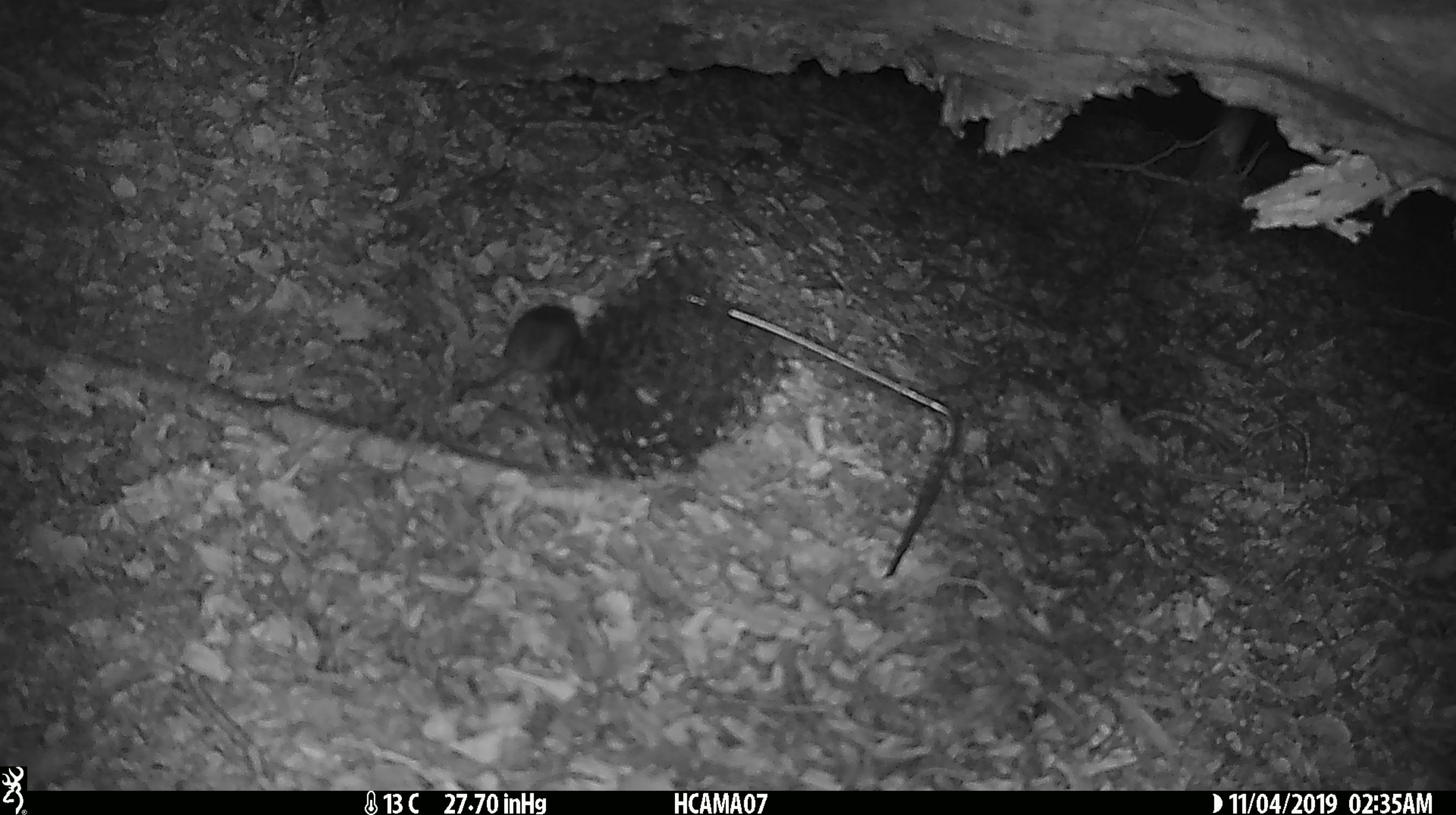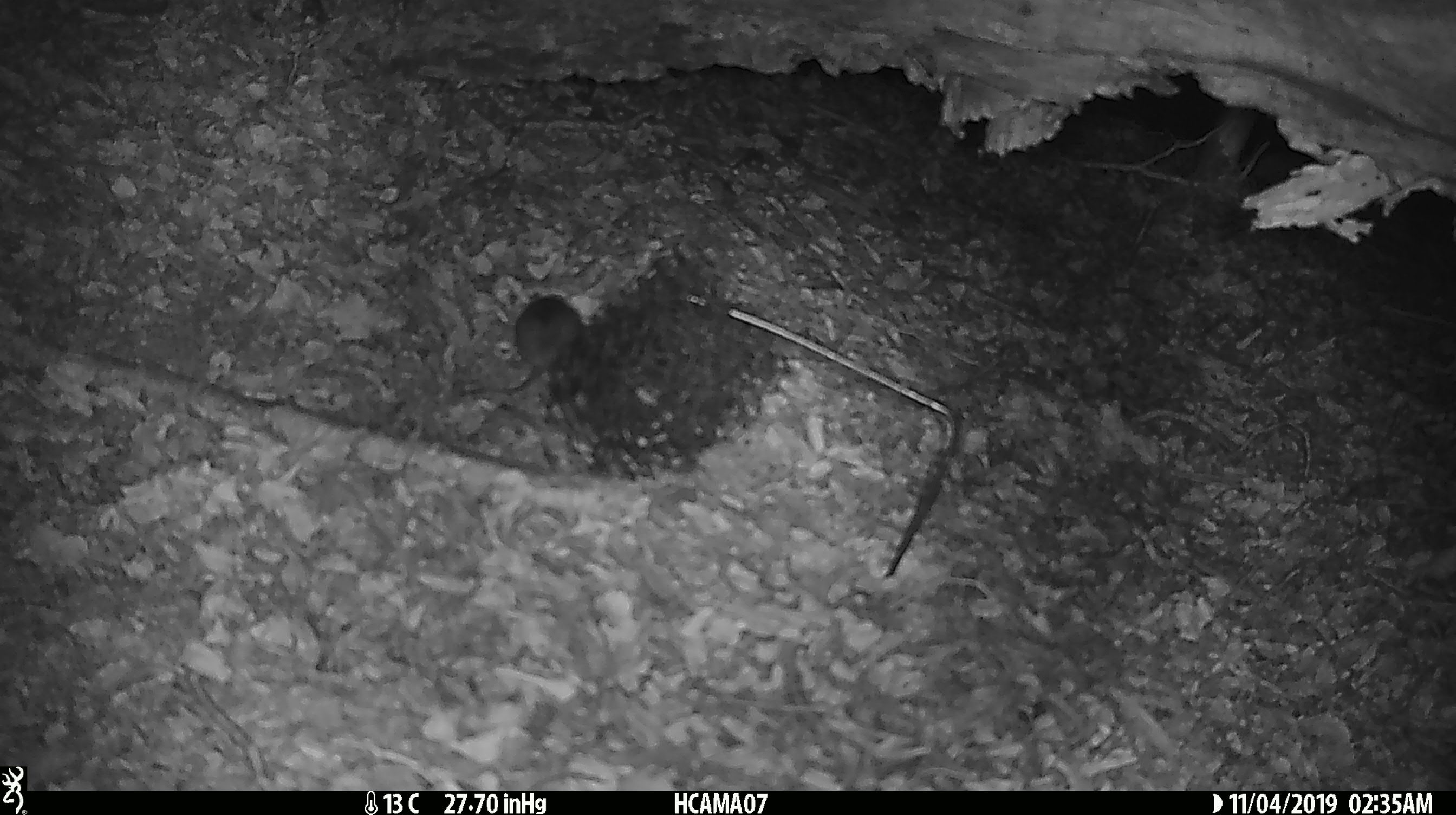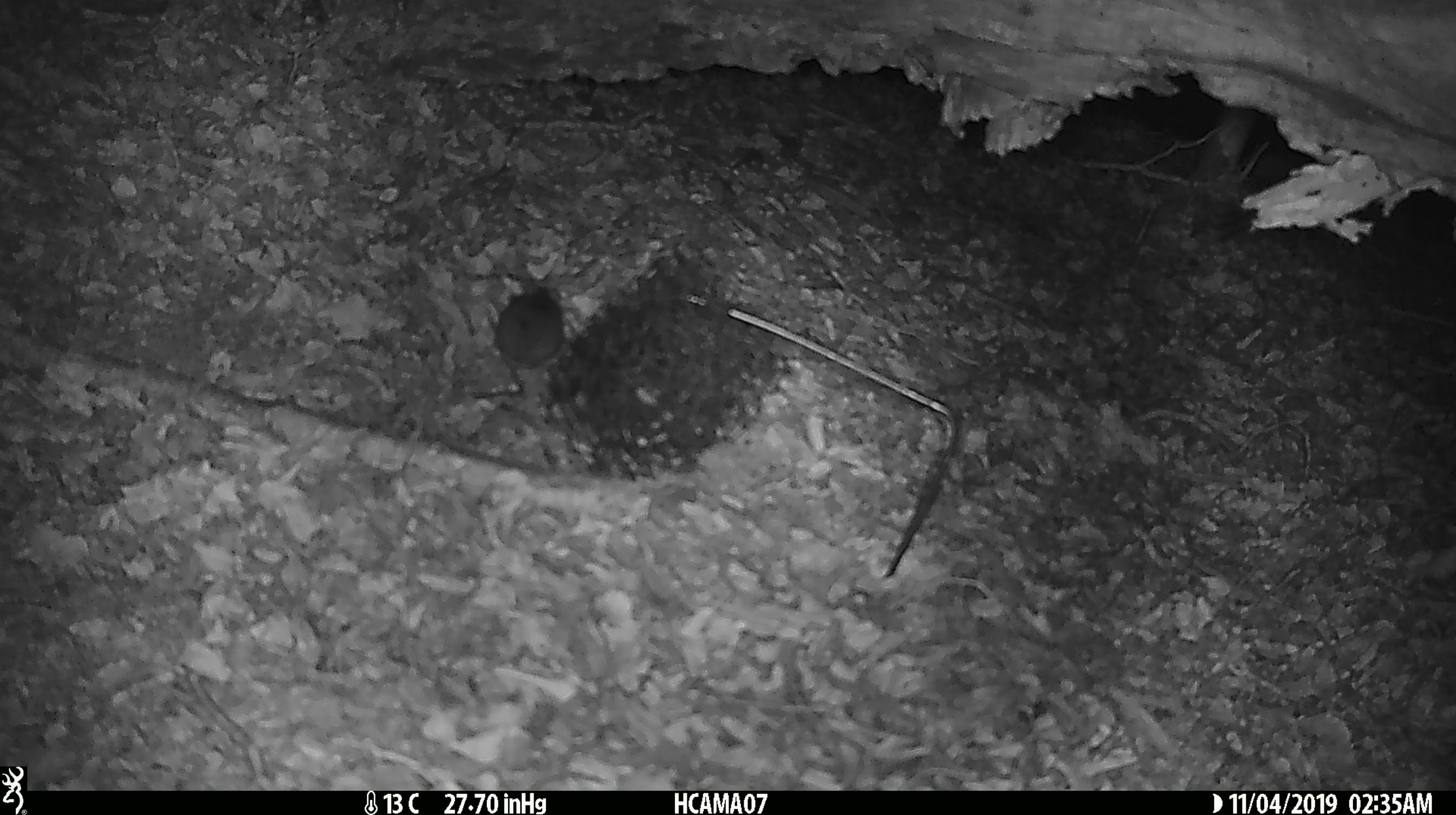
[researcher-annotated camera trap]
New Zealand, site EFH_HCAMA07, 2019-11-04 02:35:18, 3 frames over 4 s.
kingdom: Animalia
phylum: Chordata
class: Mammalia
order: Rodentia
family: Muridae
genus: Mus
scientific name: Mus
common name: mouse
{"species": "mouse (Mus)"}